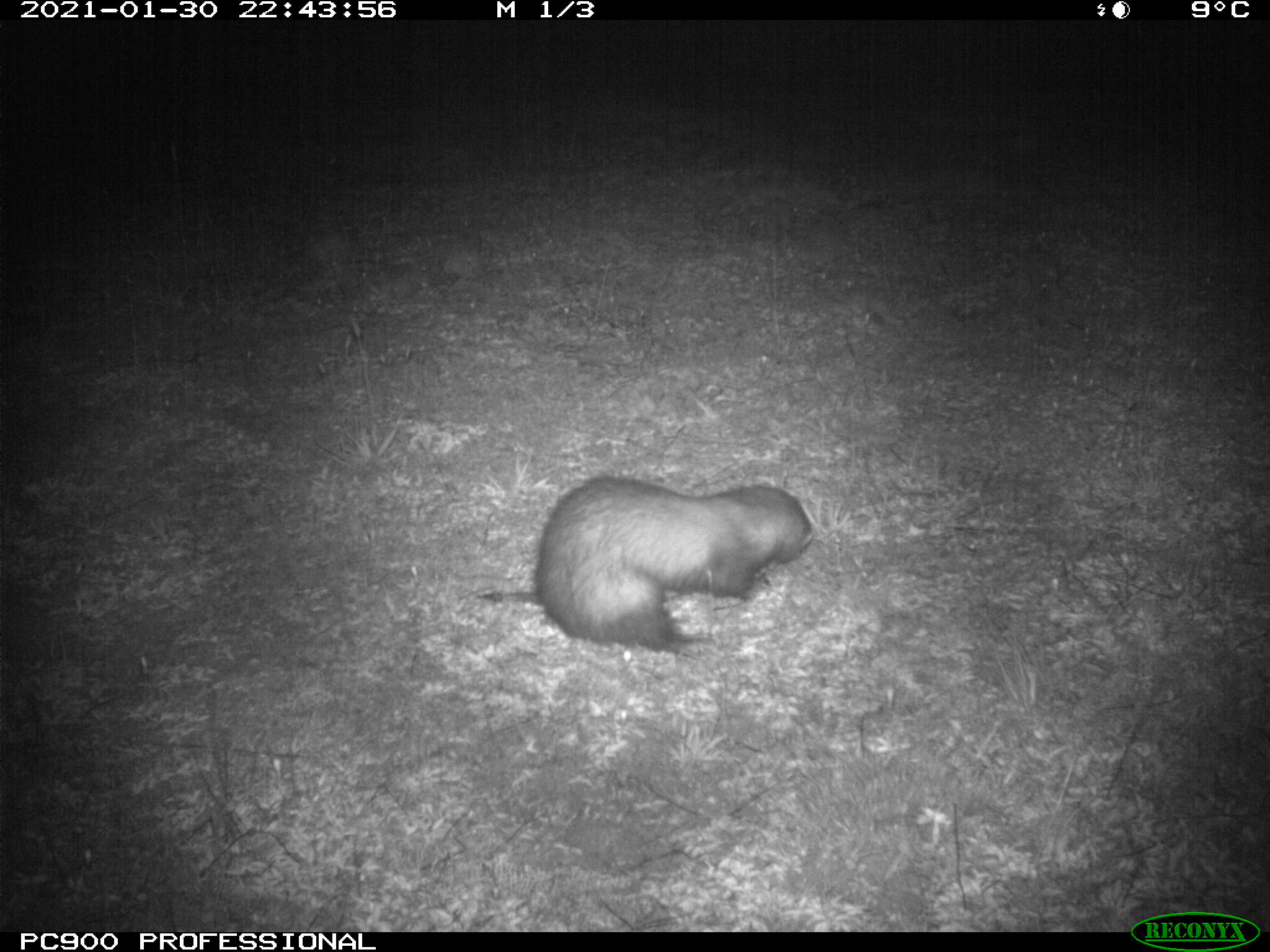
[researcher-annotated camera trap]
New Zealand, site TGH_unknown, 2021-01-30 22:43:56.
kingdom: Animalia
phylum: Chordata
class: Mammalia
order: Carnivora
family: Mustelidae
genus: Mustela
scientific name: Mustela furo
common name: ferret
Ferret (Mustela furo).